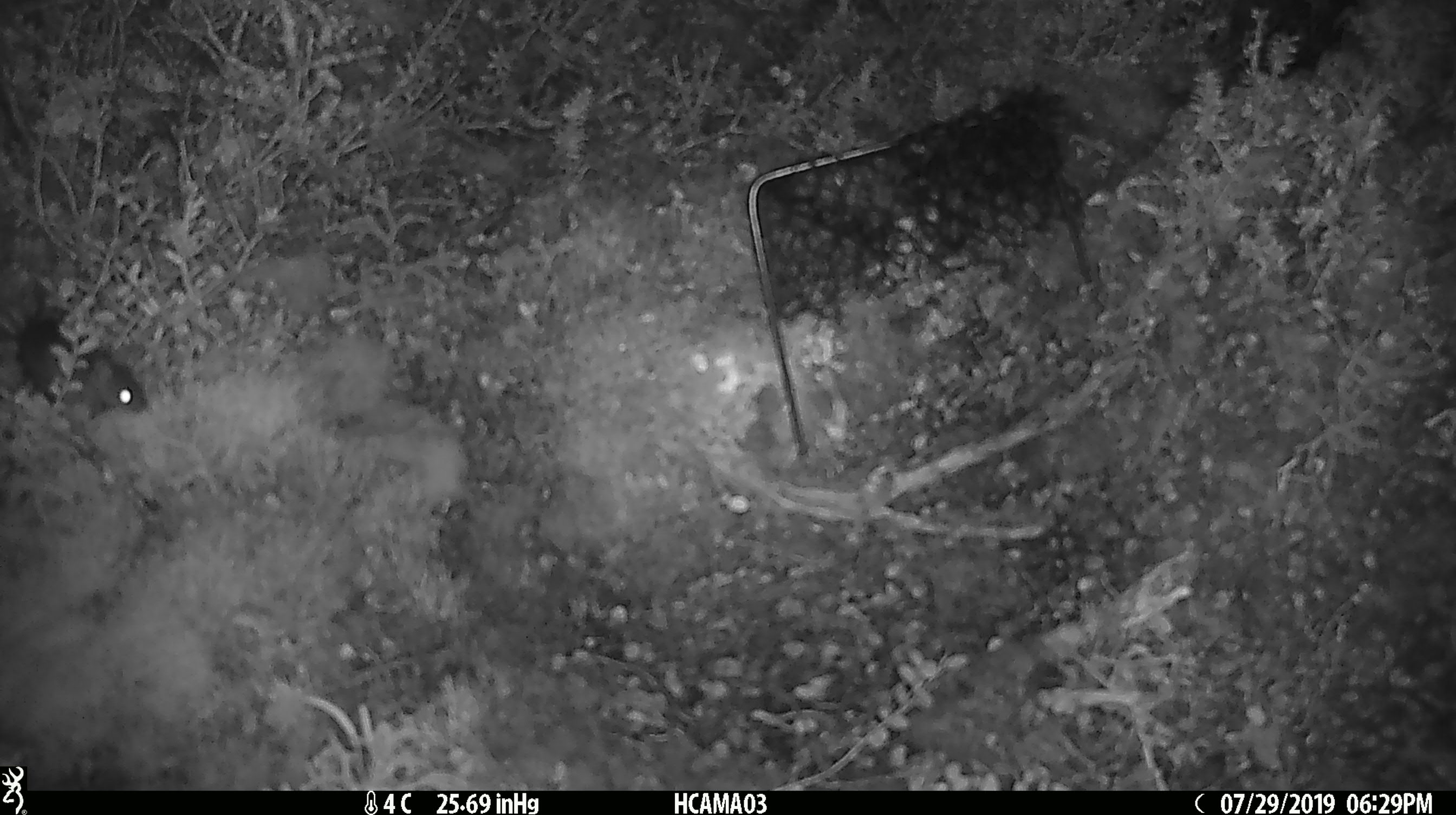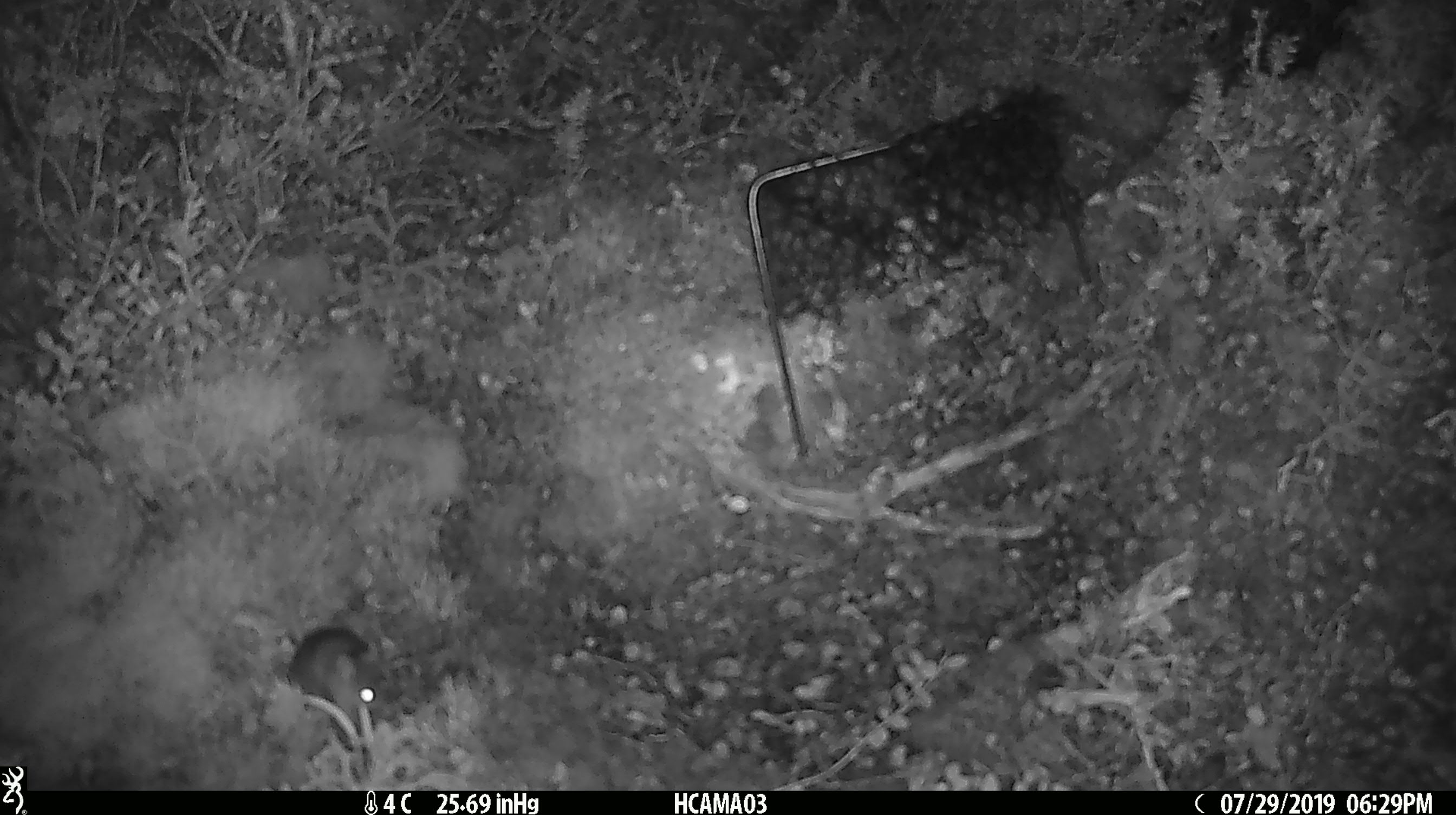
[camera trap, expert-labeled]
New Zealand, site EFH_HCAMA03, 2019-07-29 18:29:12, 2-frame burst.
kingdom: Animalia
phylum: Chordata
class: Mammalia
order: Rodentia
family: Muridae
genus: Mus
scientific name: Mus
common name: mouse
Mouse (Mus).